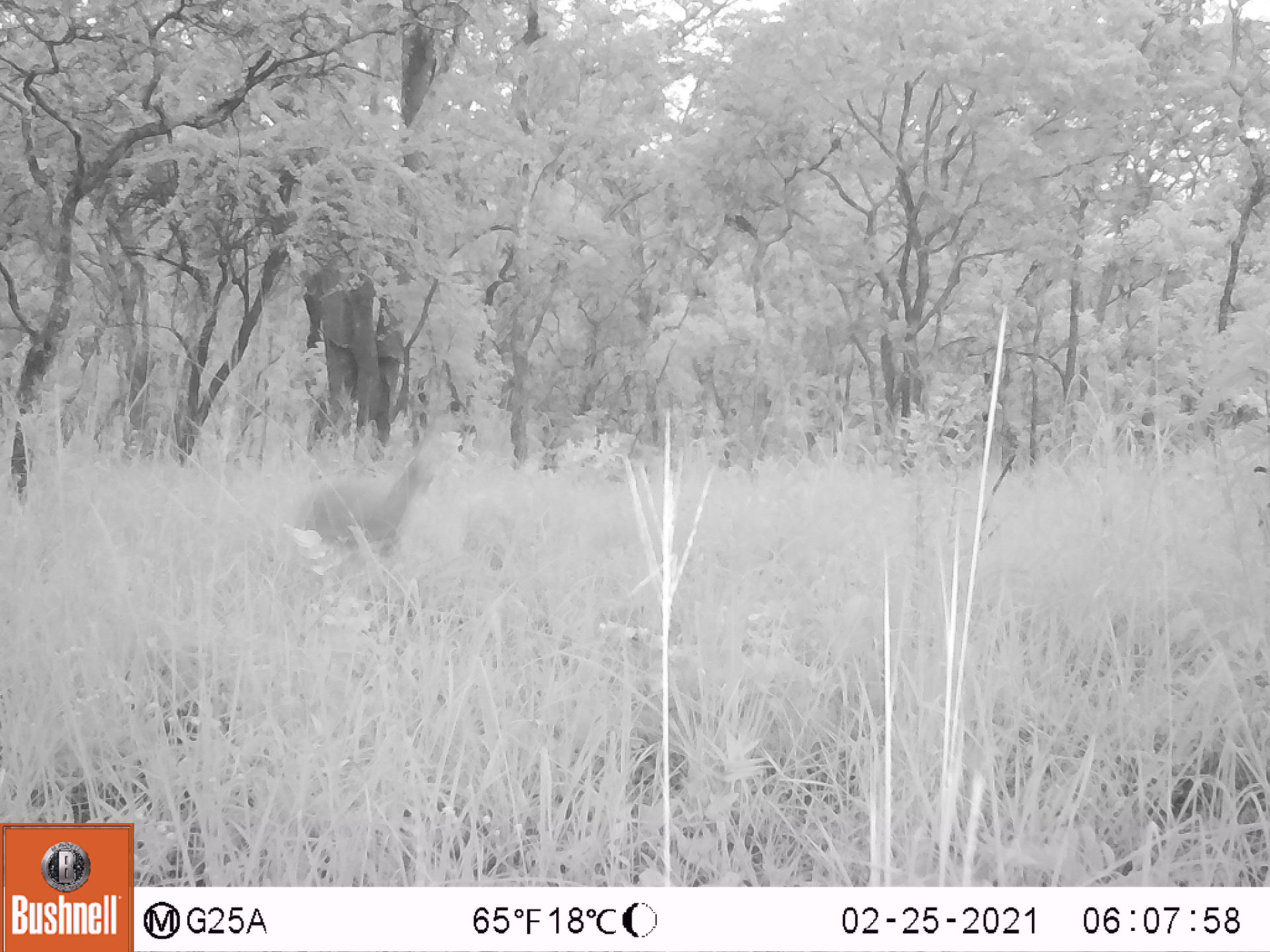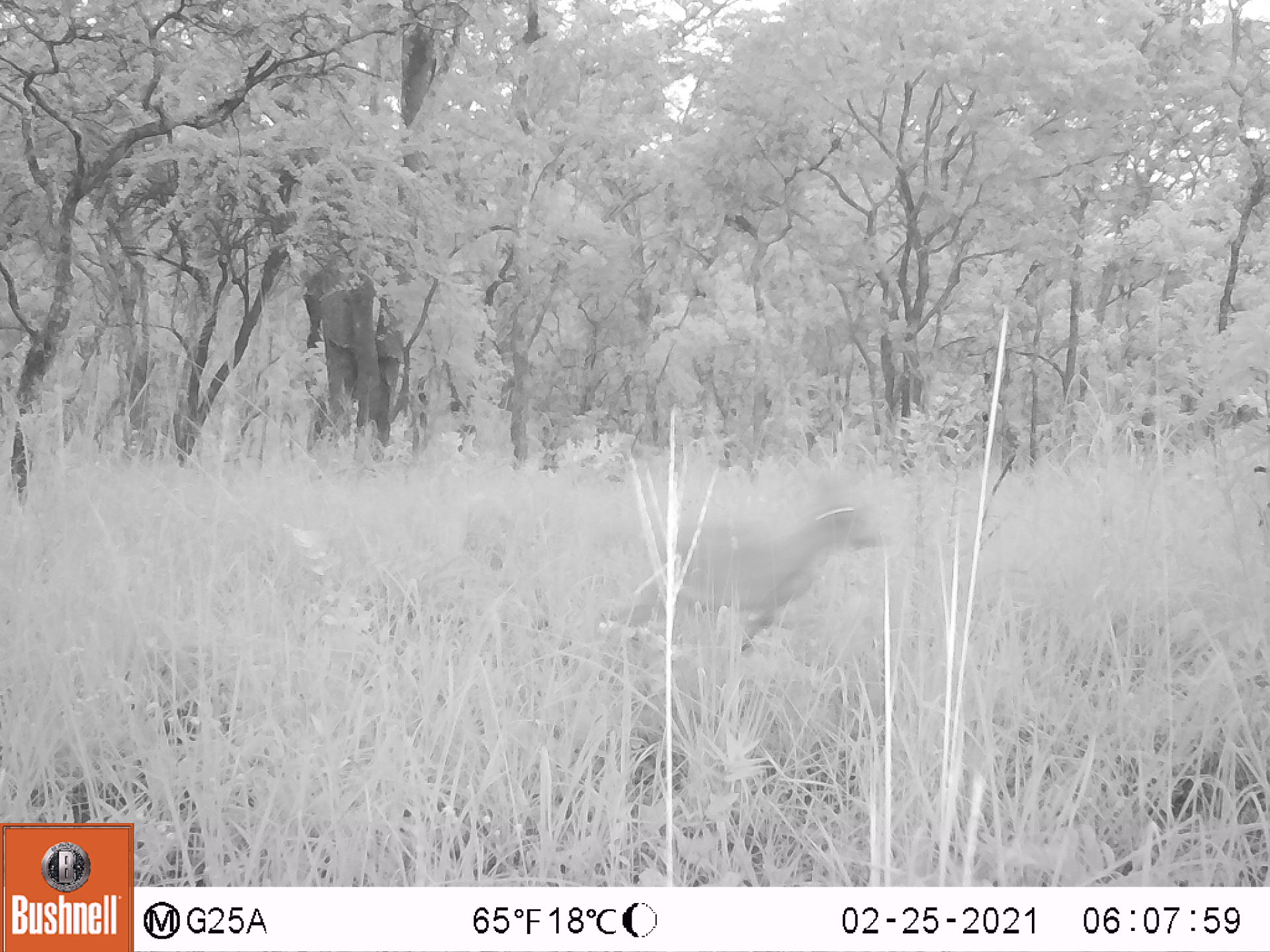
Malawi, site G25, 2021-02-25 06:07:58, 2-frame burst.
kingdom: Animalia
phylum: Chordata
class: Mammalia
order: Artiodactyla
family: Bovidae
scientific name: Antilopinae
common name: small antelope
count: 1